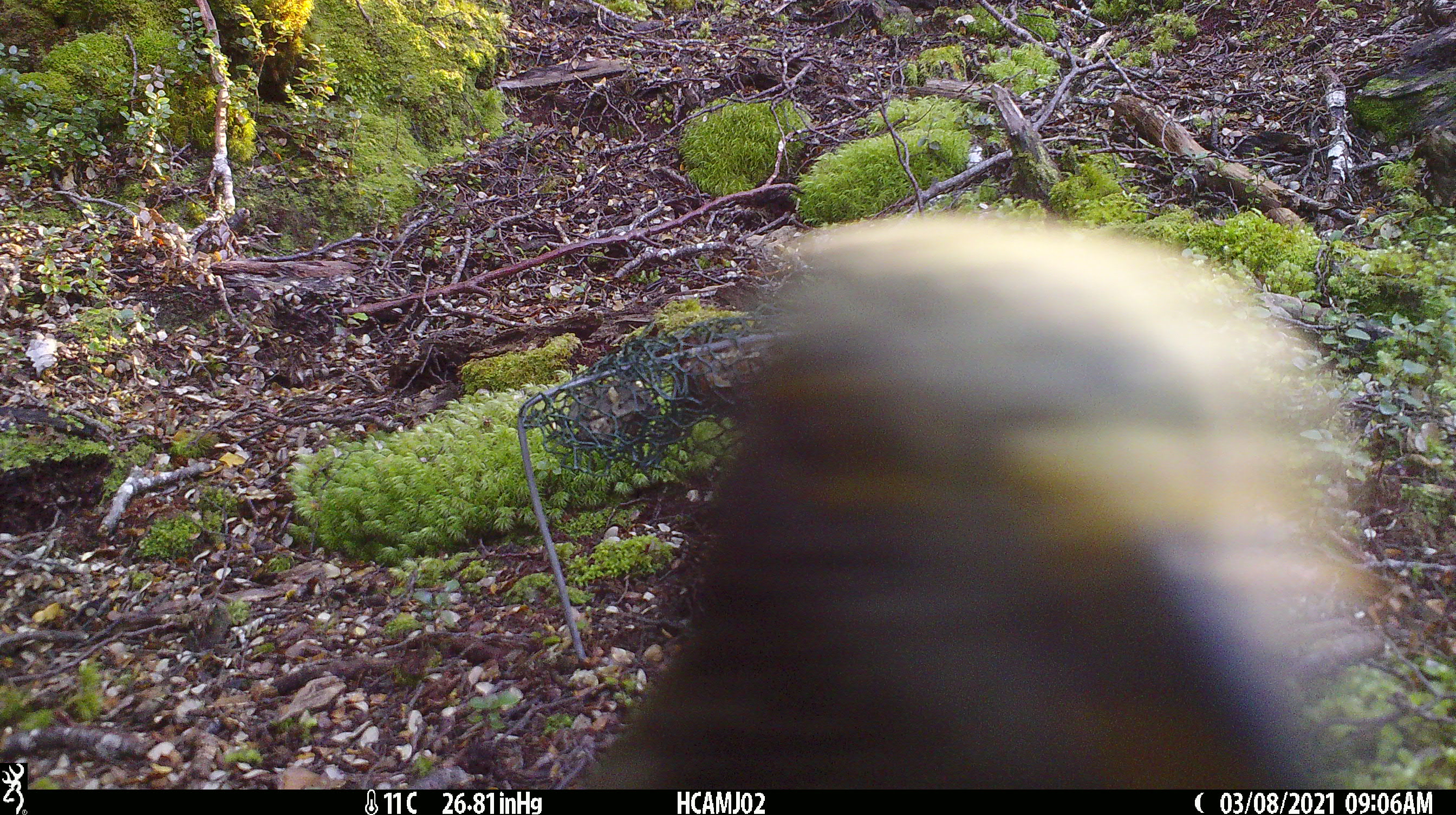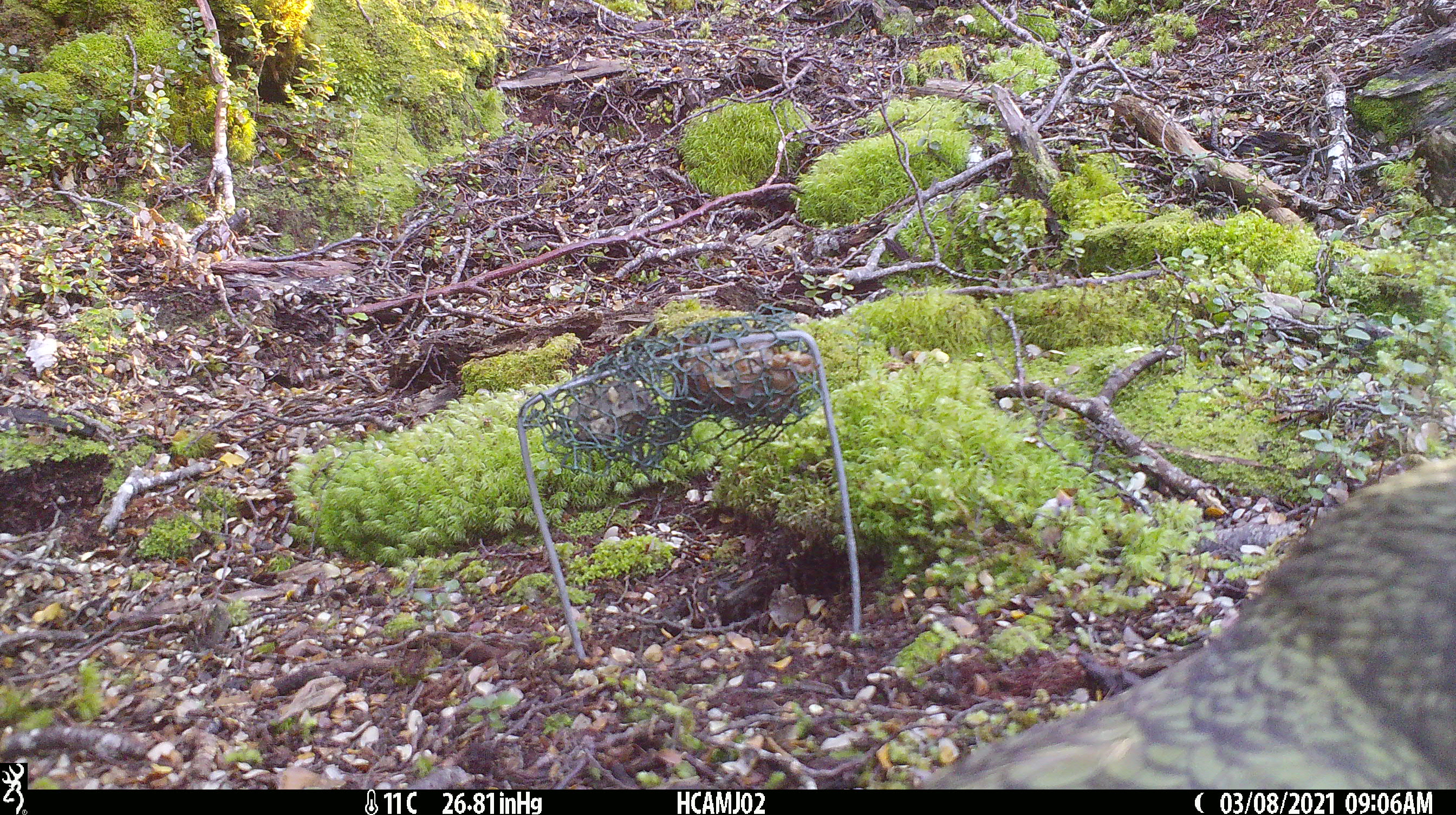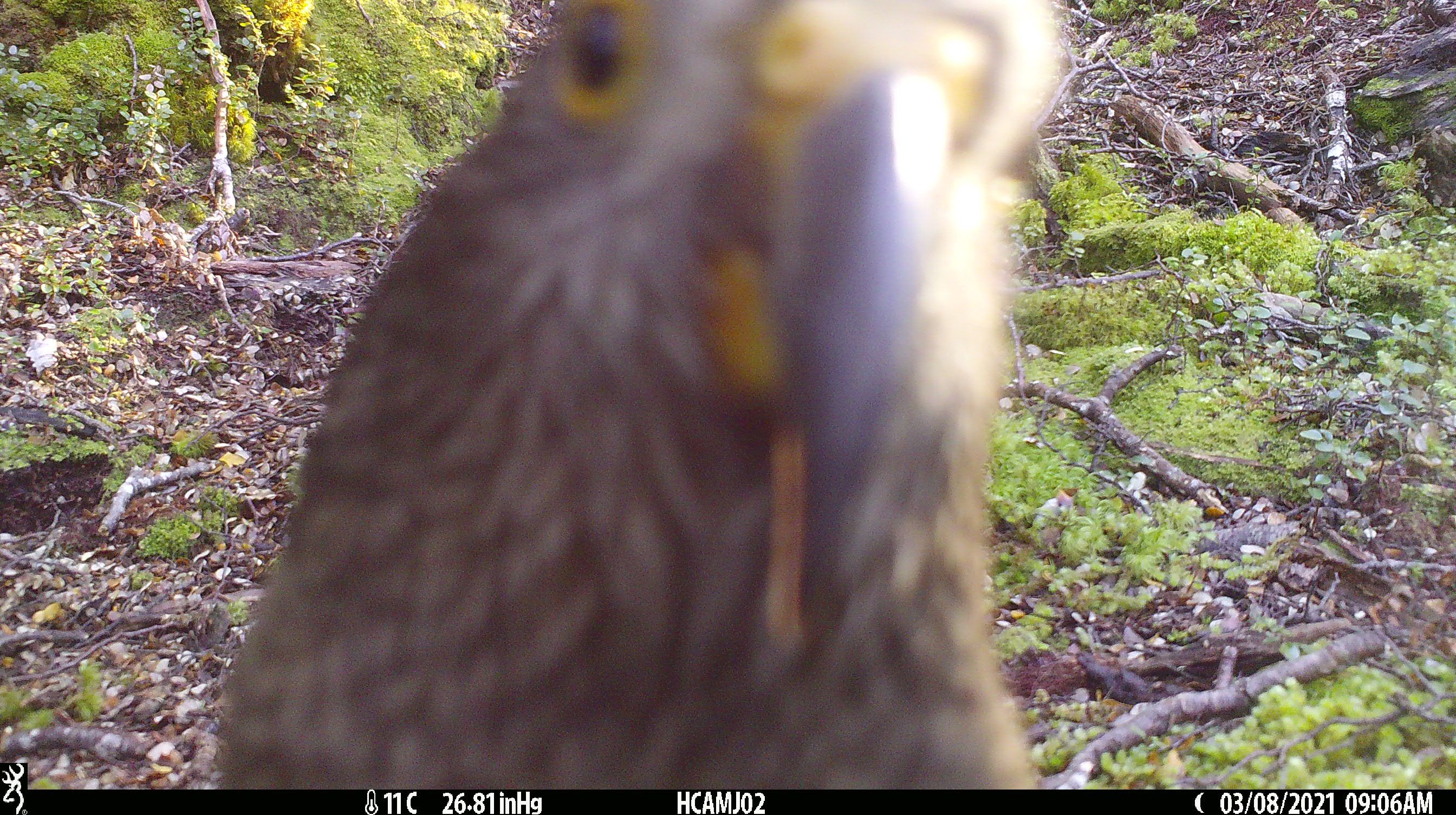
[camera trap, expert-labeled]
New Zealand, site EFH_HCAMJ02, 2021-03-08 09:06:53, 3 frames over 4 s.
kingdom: Animalia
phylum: Chordata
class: Aves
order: Psittaciformes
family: Strigopidae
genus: Nestor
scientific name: Nestor notabilis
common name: kea